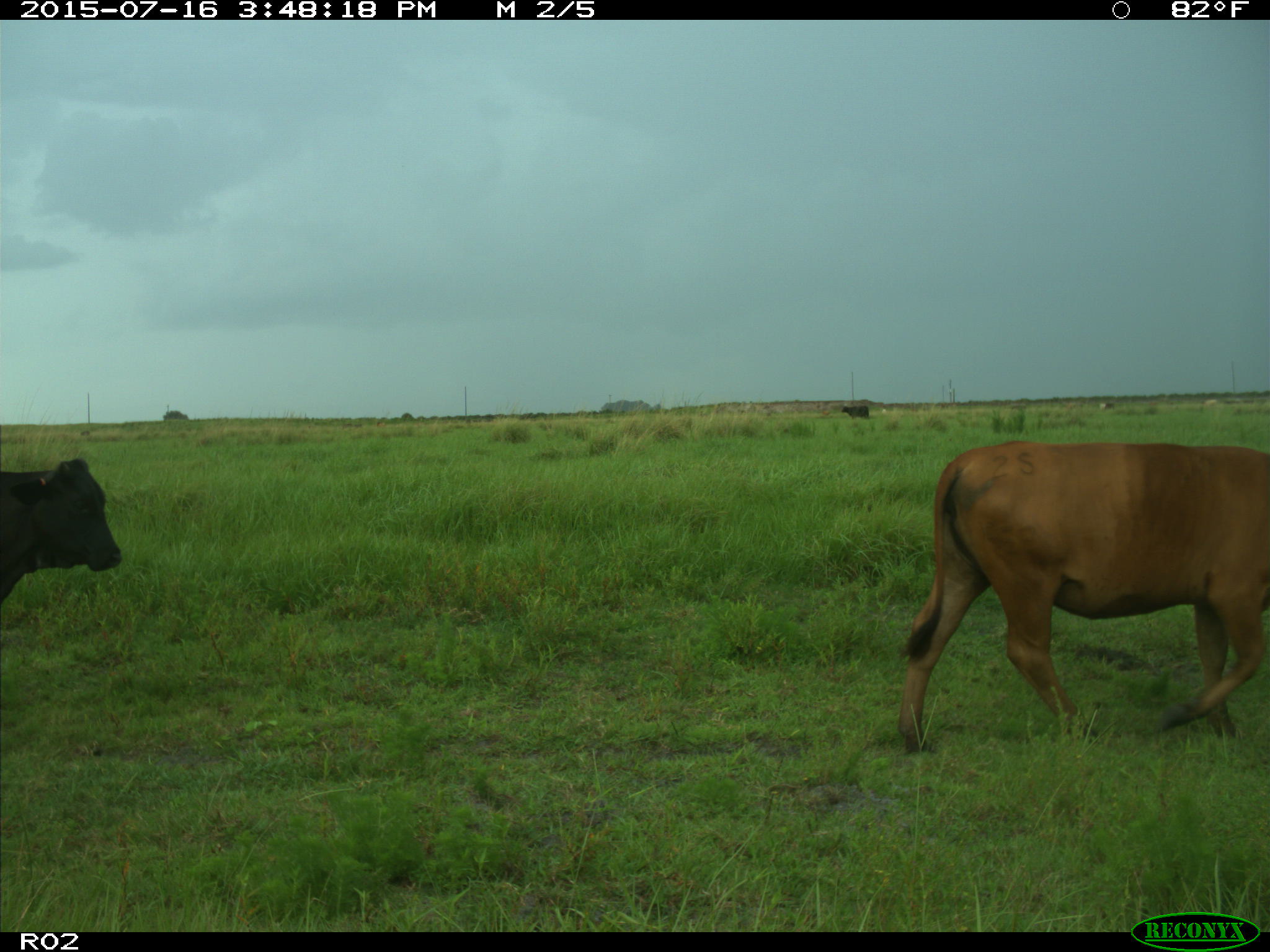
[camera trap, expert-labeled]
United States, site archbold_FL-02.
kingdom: Animalia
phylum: Chordata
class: Mammalia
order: Artiodactyla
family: Bovidae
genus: Bos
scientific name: Bos taurus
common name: domestic cow